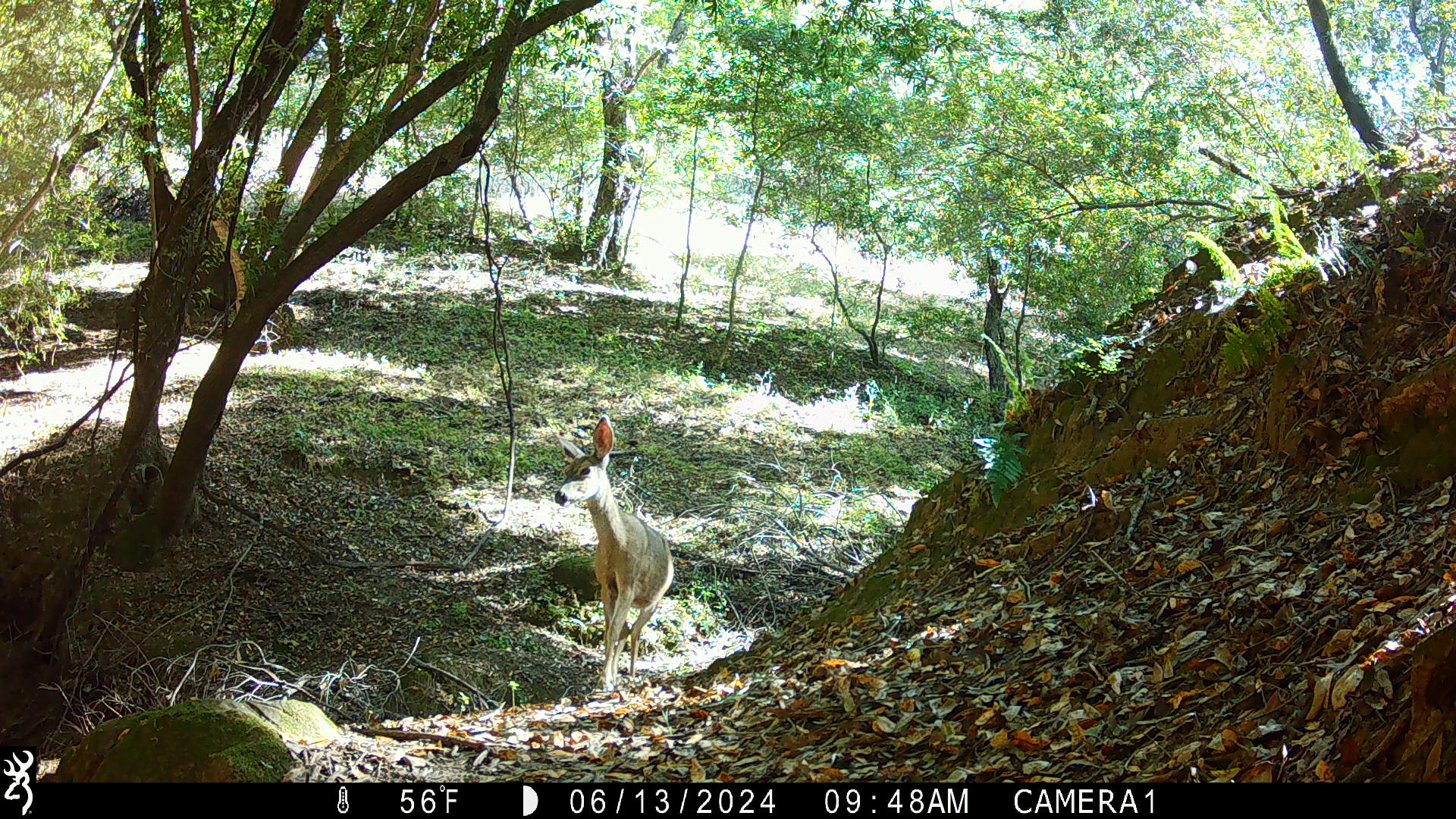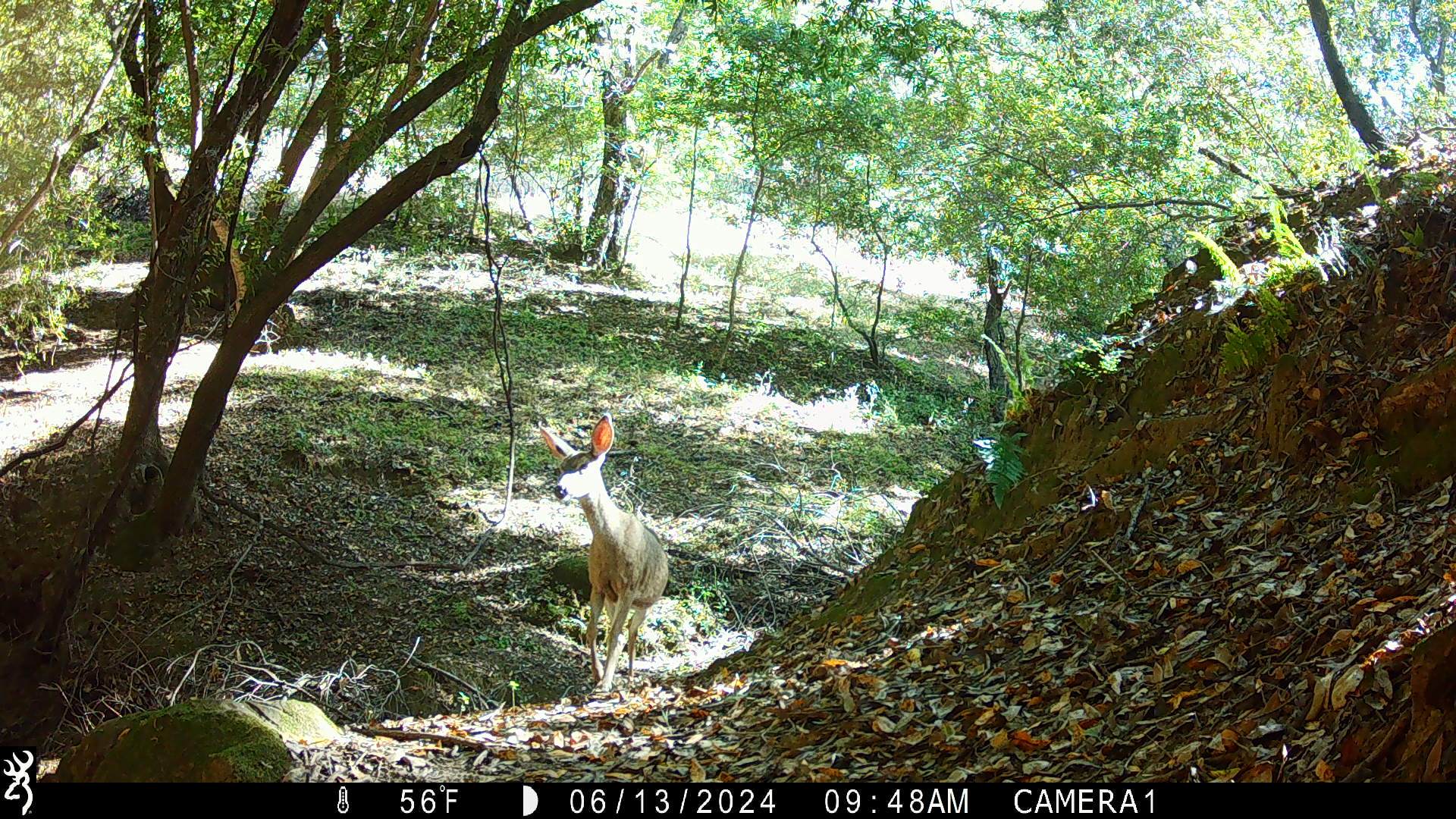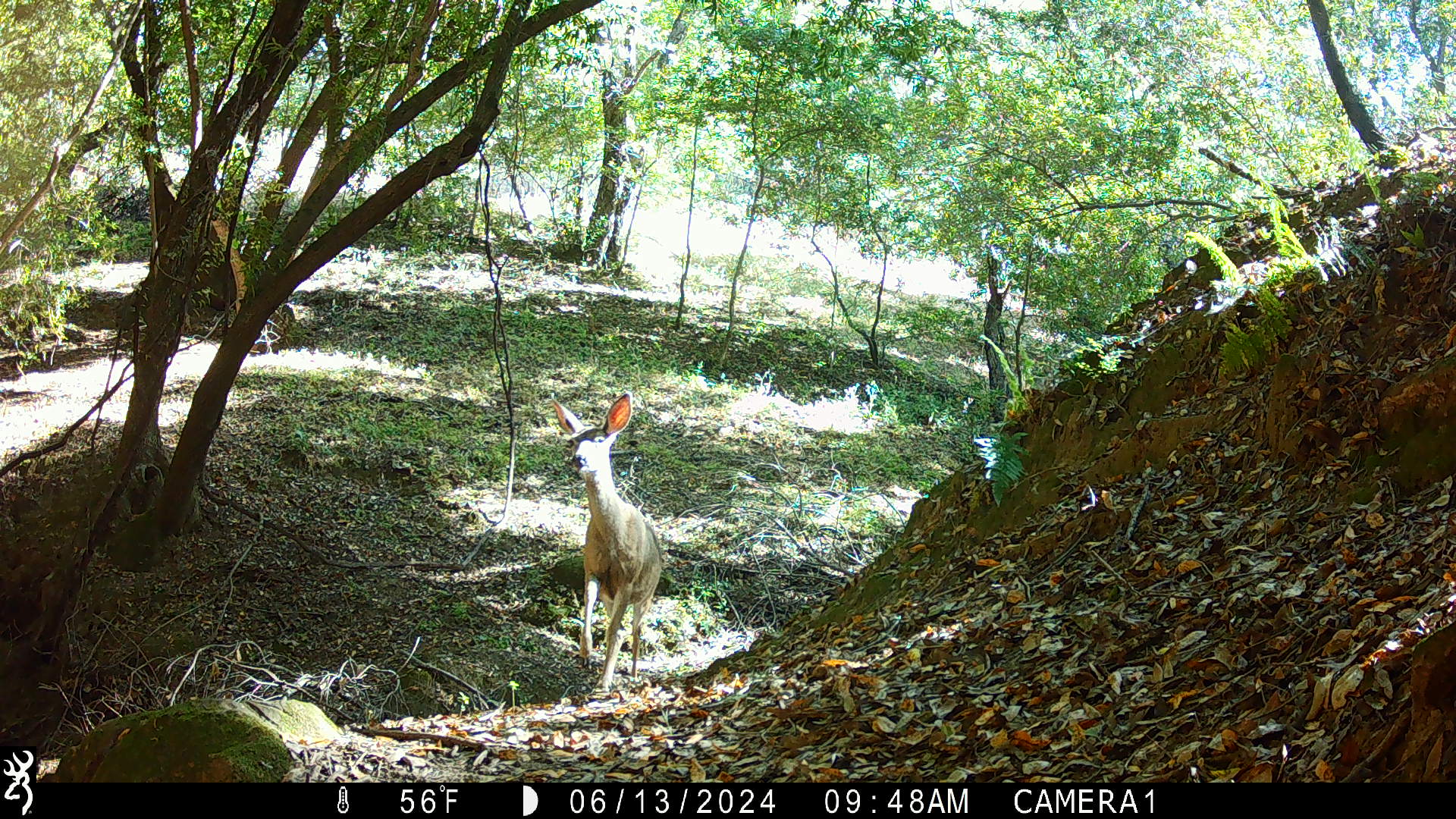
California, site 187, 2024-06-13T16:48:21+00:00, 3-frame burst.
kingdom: Animalia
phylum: Chordata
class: Mammalia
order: Artiodactyla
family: Cervidae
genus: Odocoileus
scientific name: Odocoileus hemionus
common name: mule deer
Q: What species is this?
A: Mule deer (Odocoileus hemionus).